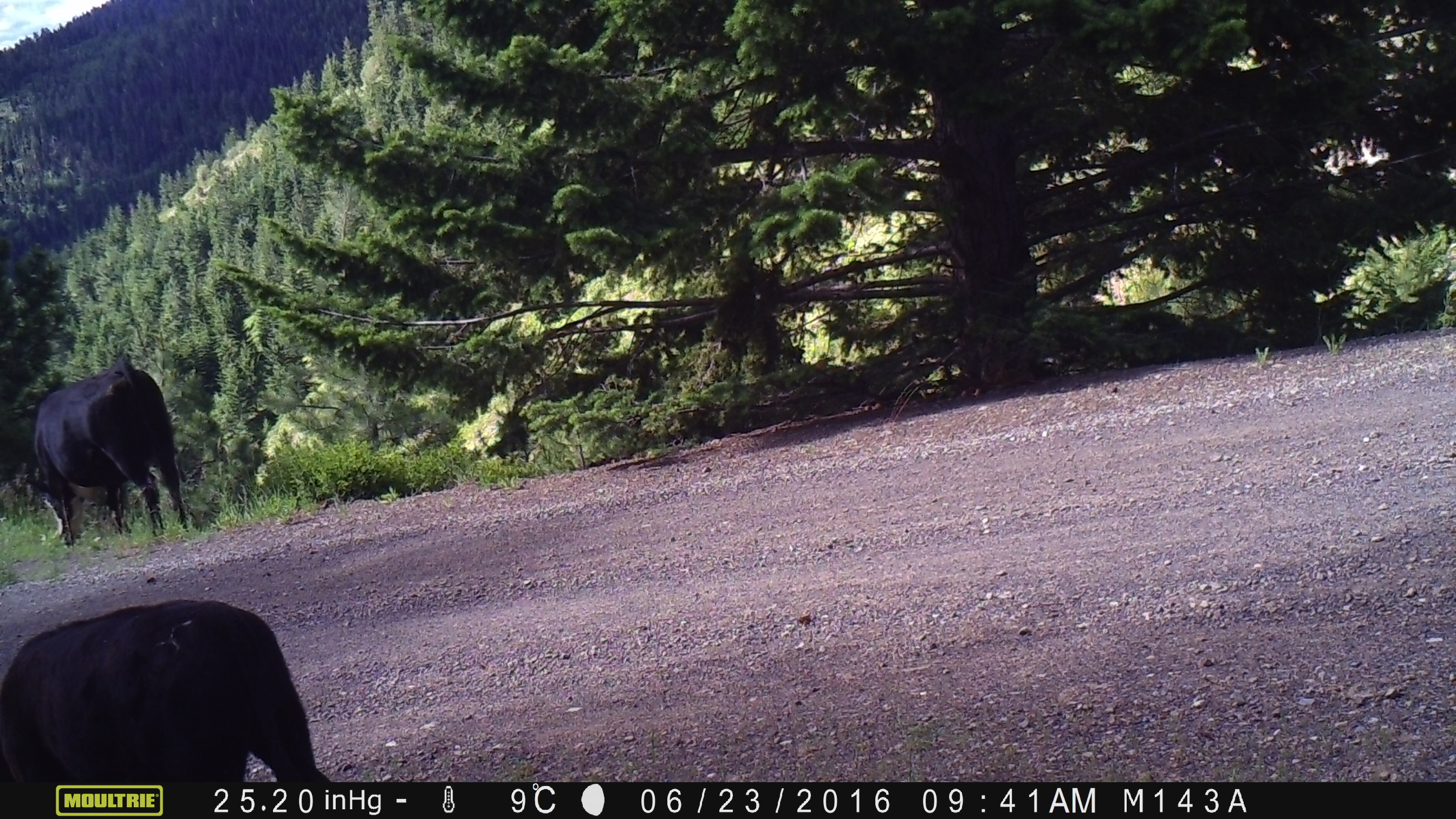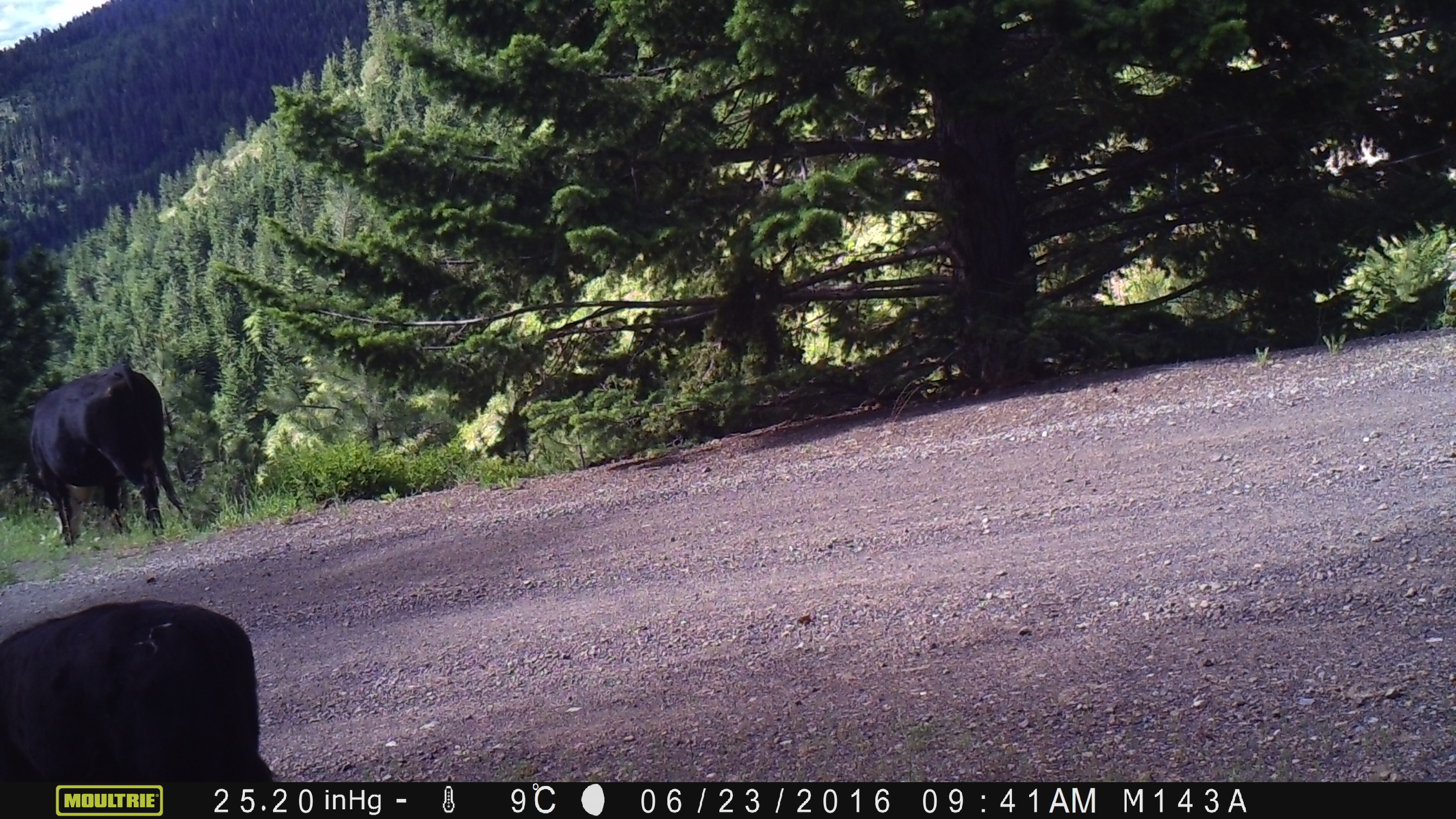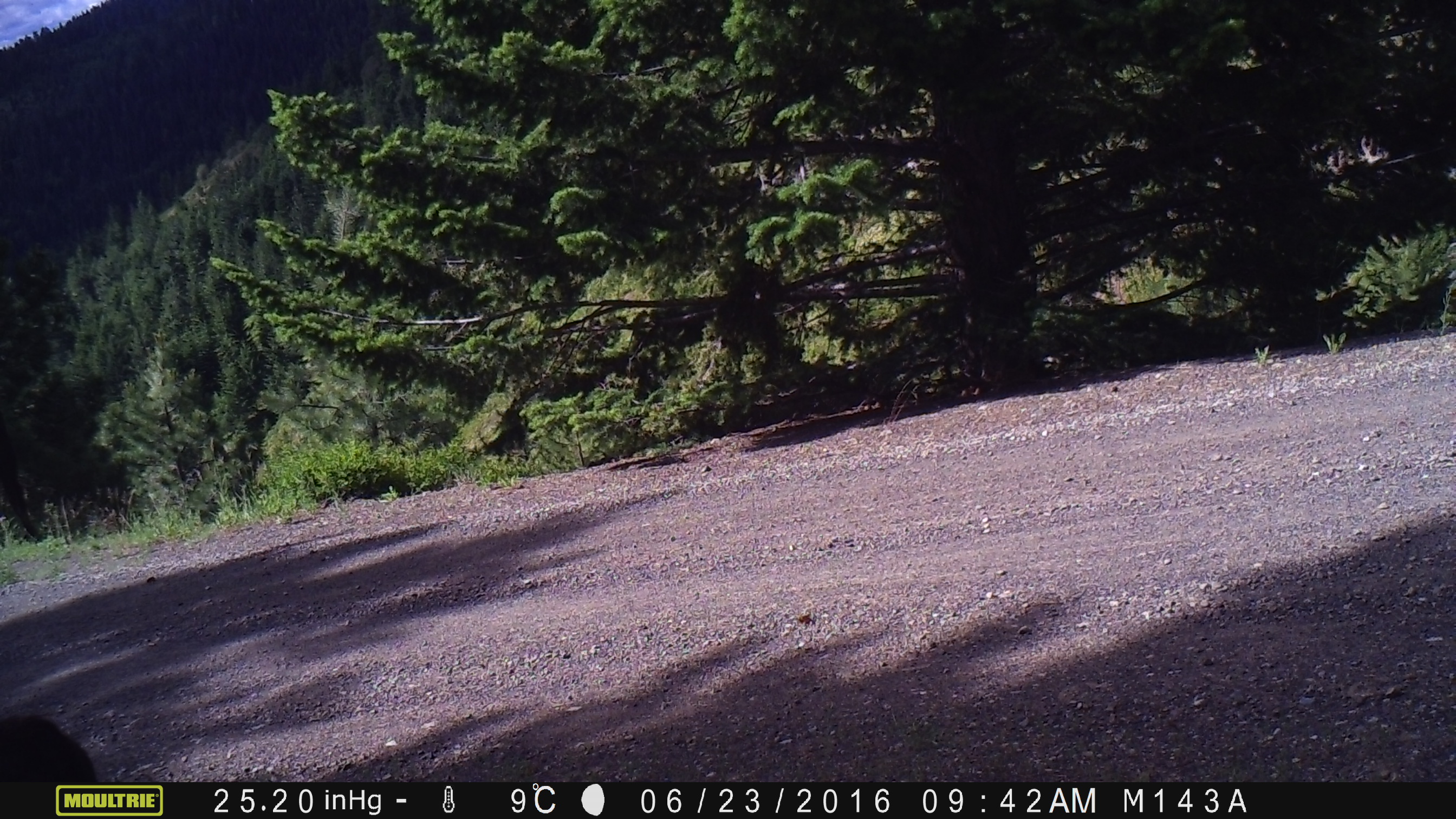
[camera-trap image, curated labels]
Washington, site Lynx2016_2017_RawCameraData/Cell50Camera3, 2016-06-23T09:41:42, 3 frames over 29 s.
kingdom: Animalia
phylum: Chordata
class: Mammalia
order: Artiodactyla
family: Bovidae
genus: Bos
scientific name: Bos taurus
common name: domestic cattle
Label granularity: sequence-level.